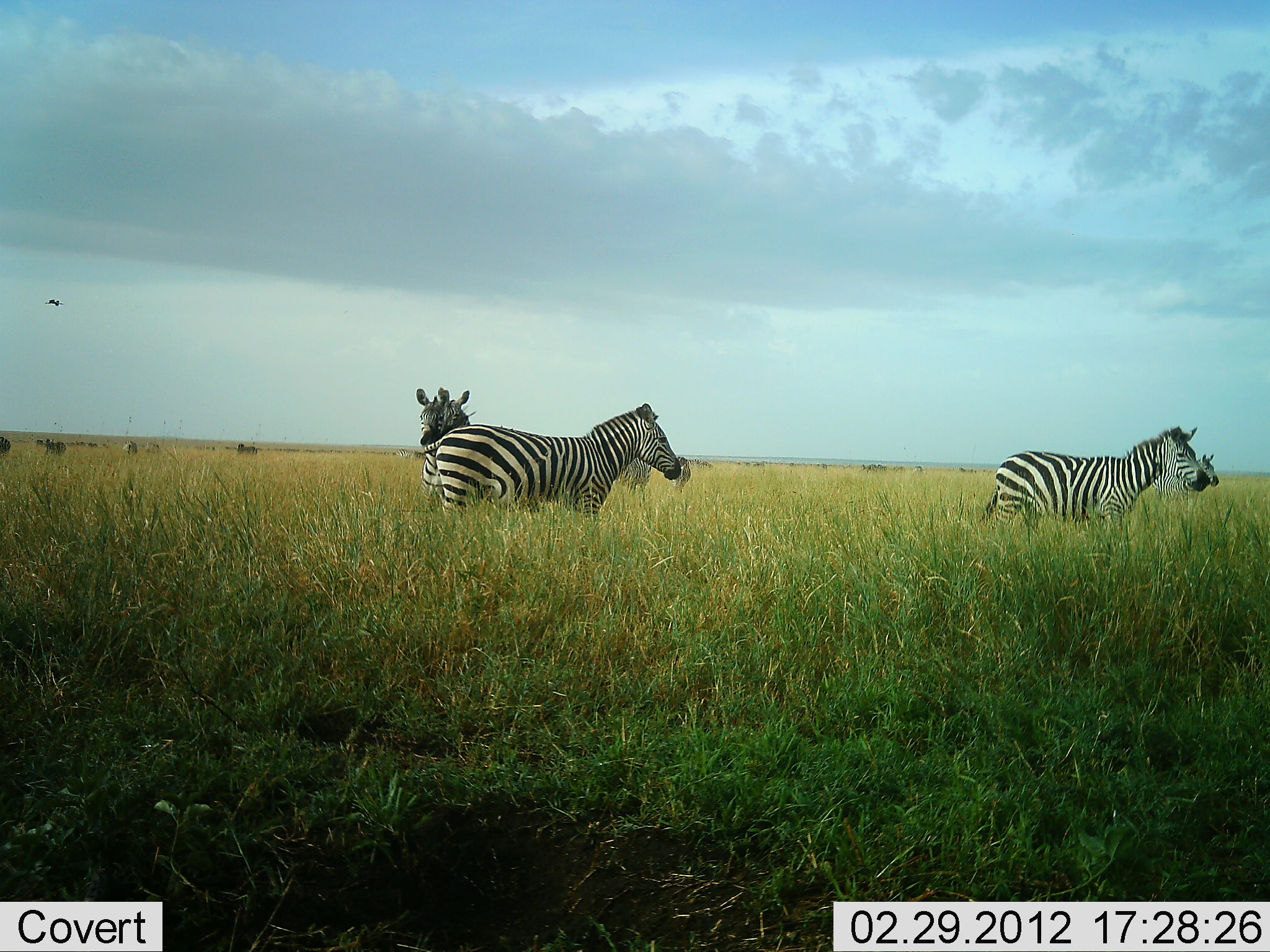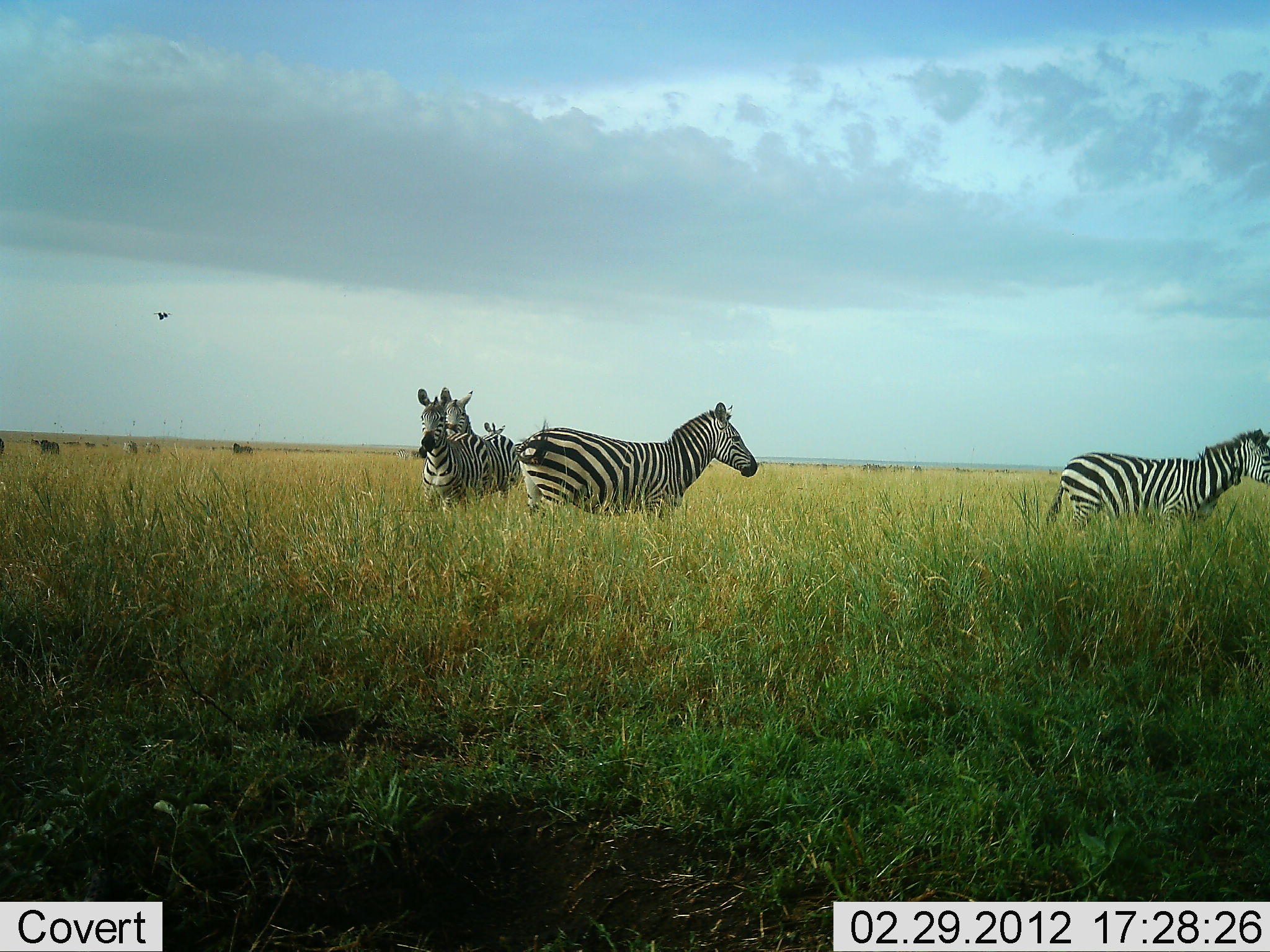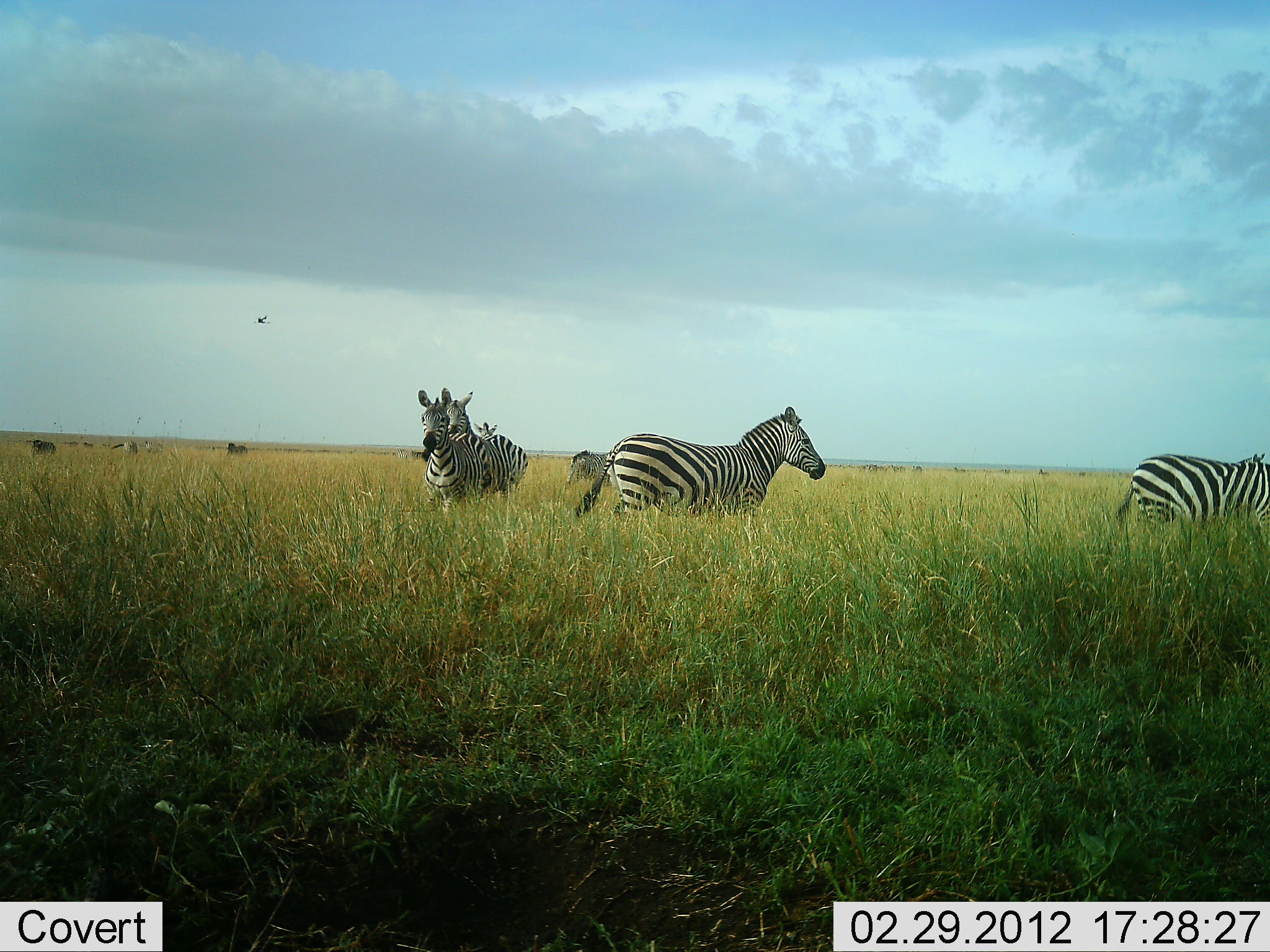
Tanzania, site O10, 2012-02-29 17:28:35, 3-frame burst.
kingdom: Animalia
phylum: Chordata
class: Mammalia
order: Perissodactyla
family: Equidae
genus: Equus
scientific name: Equus quagga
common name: plains zebra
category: zebra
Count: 5.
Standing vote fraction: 75%.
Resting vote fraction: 0%.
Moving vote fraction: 71%.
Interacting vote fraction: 7%.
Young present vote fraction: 0%.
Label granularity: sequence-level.